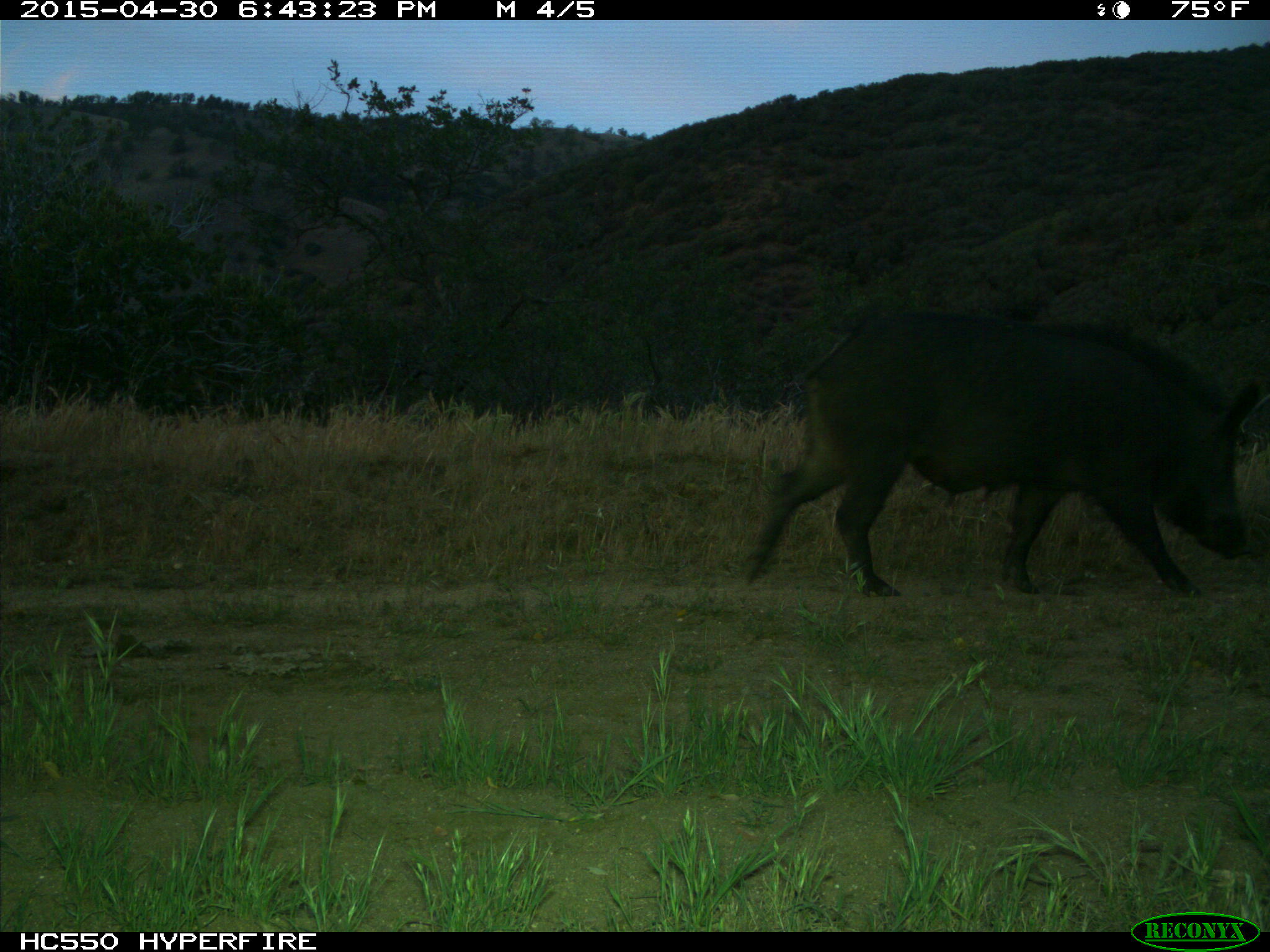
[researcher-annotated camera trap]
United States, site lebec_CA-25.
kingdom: Animalia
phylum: Chordata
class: Mammalia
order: Artiodactyla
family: Suidae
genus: Sus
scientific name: Sus scrofa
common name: wild boar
Sus scrofa (wild boar).